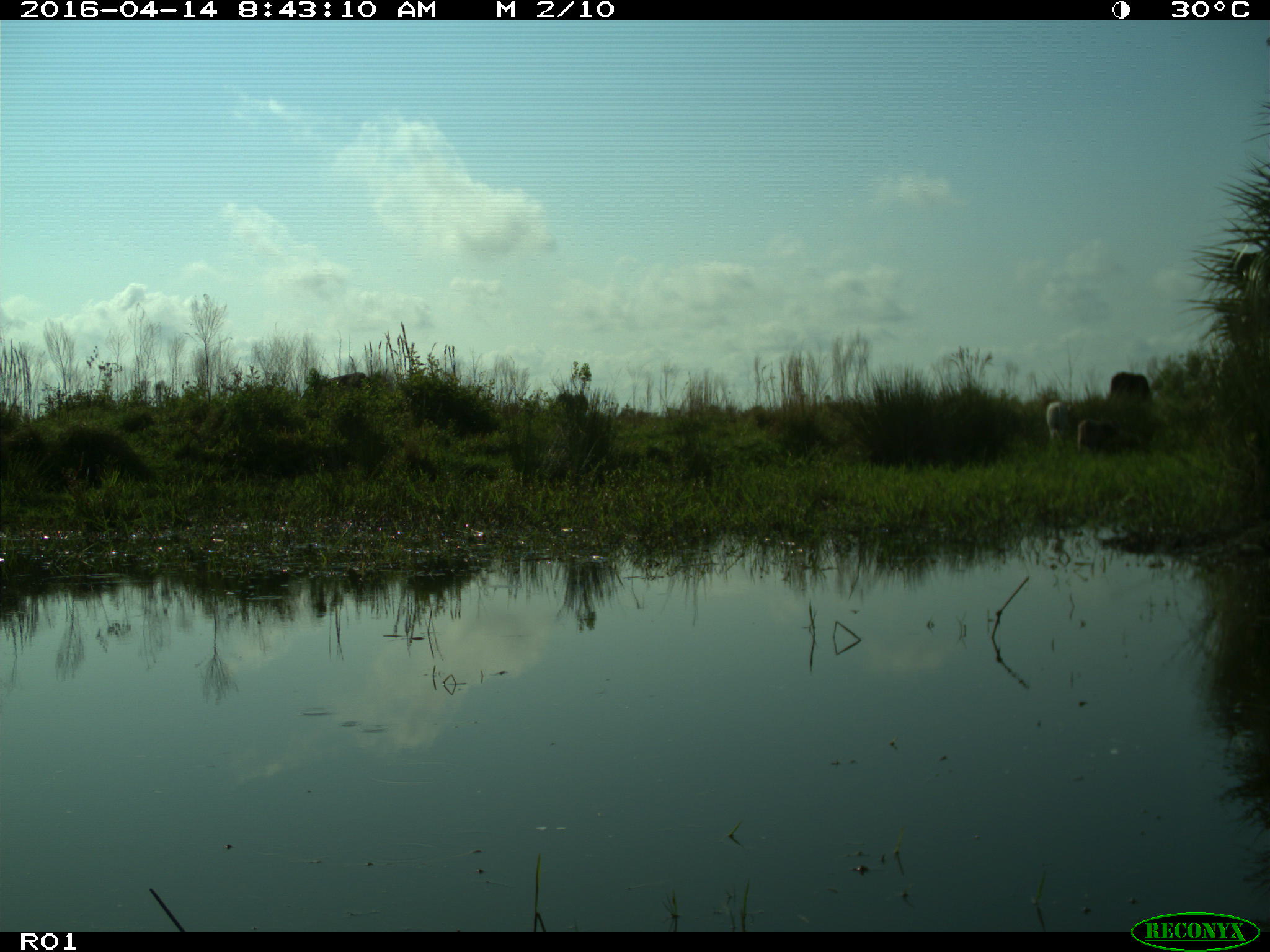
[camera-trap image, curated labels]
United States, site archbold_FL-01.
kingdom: Animalia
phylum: Chordata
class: Mammalia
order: Artiodactyla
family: Bovidae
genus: Bos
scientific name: Bos taurus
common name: domestic cow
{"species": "Bos taurus (domestic cow)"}